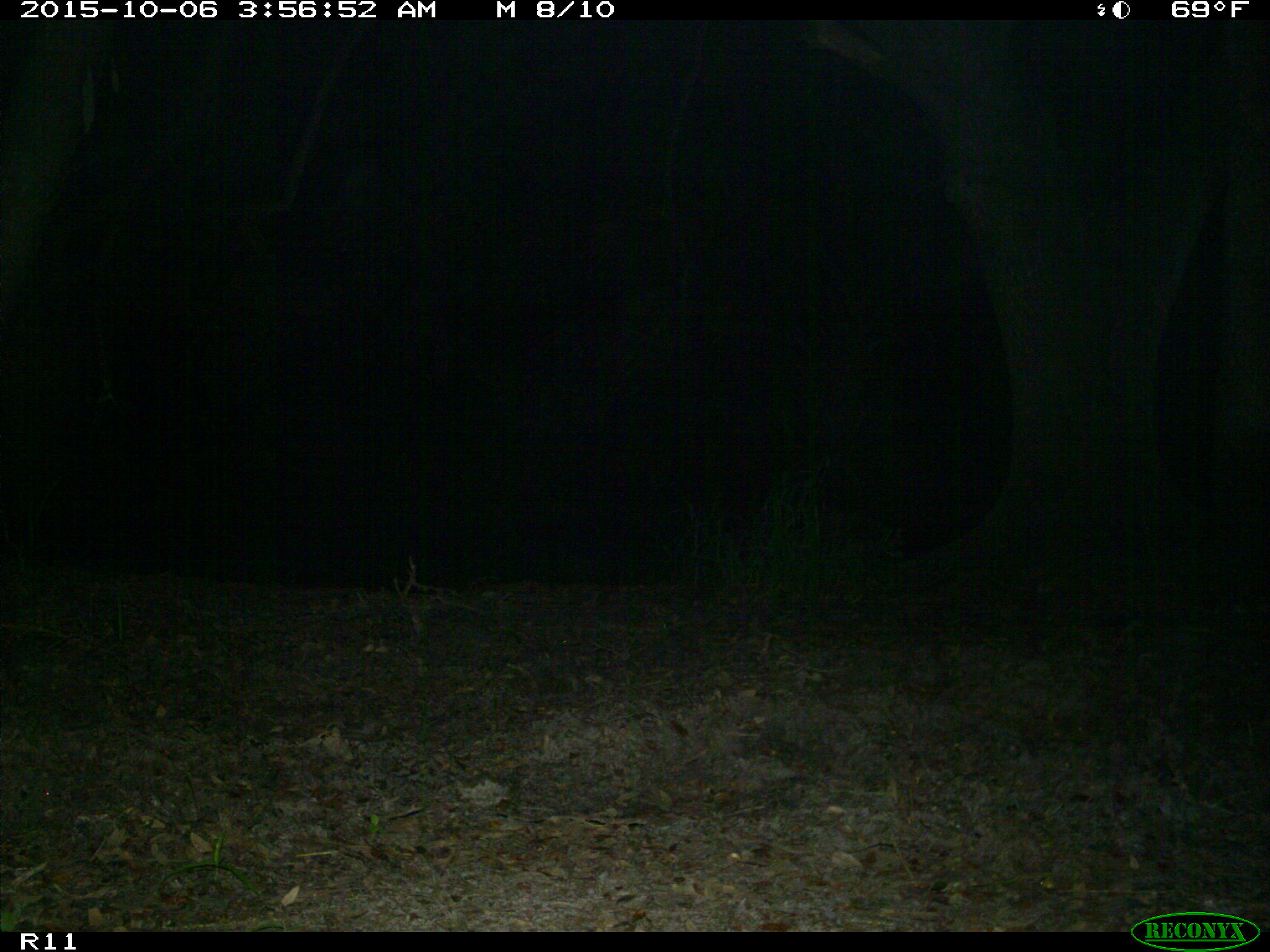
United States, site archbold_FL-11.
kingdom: Animalia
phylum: Chordata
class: Mammalia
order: Carnivora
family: Procyonidae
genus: Procyon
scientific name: Procyon lotor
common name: common raccoon